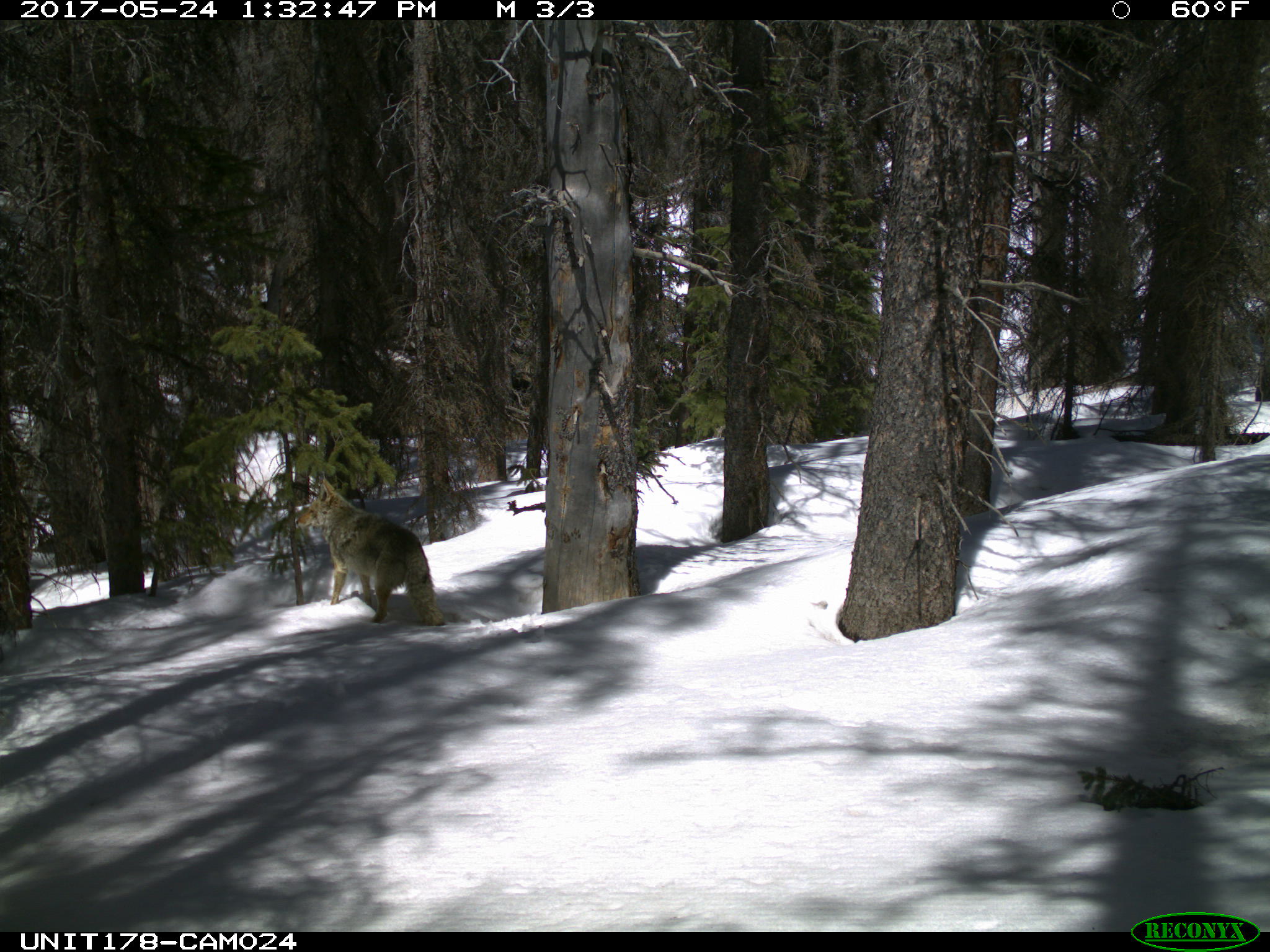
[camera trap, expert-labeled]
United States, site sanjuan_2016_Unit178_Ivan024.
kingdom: Animalia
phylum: Chordata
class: Mammalia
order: Carnivora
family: Canidae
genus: Canis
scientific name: Canis latrans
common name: coyote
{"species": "Canis latrans (coyote)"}